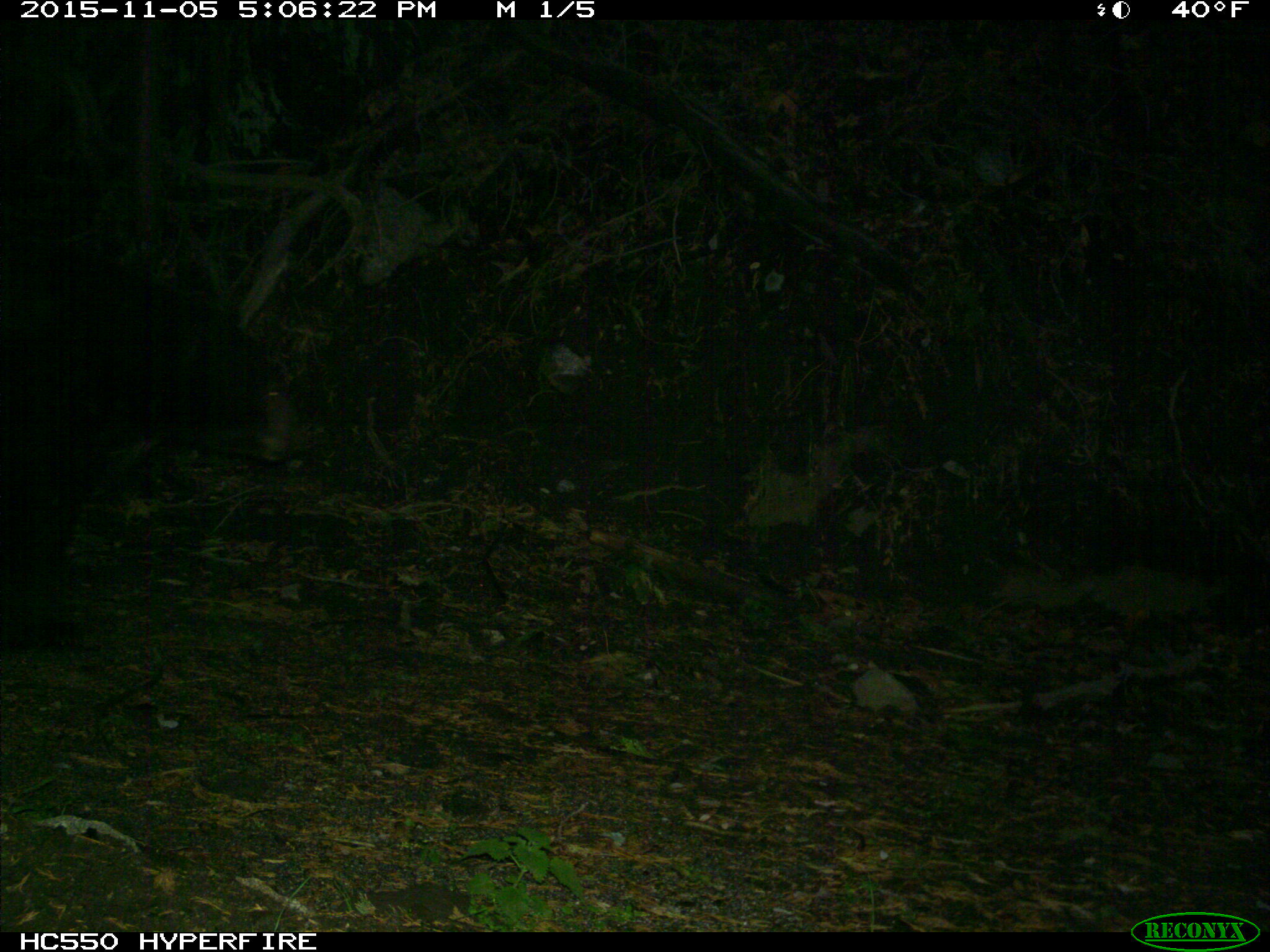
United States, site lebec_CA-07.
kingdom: Animalia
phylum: Chordata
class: Mammalia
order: Carnivora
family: Ursidae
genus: Ursus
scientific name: Ursus americanus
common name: american black bear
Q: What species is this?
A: Ursus americanus (american black bear).